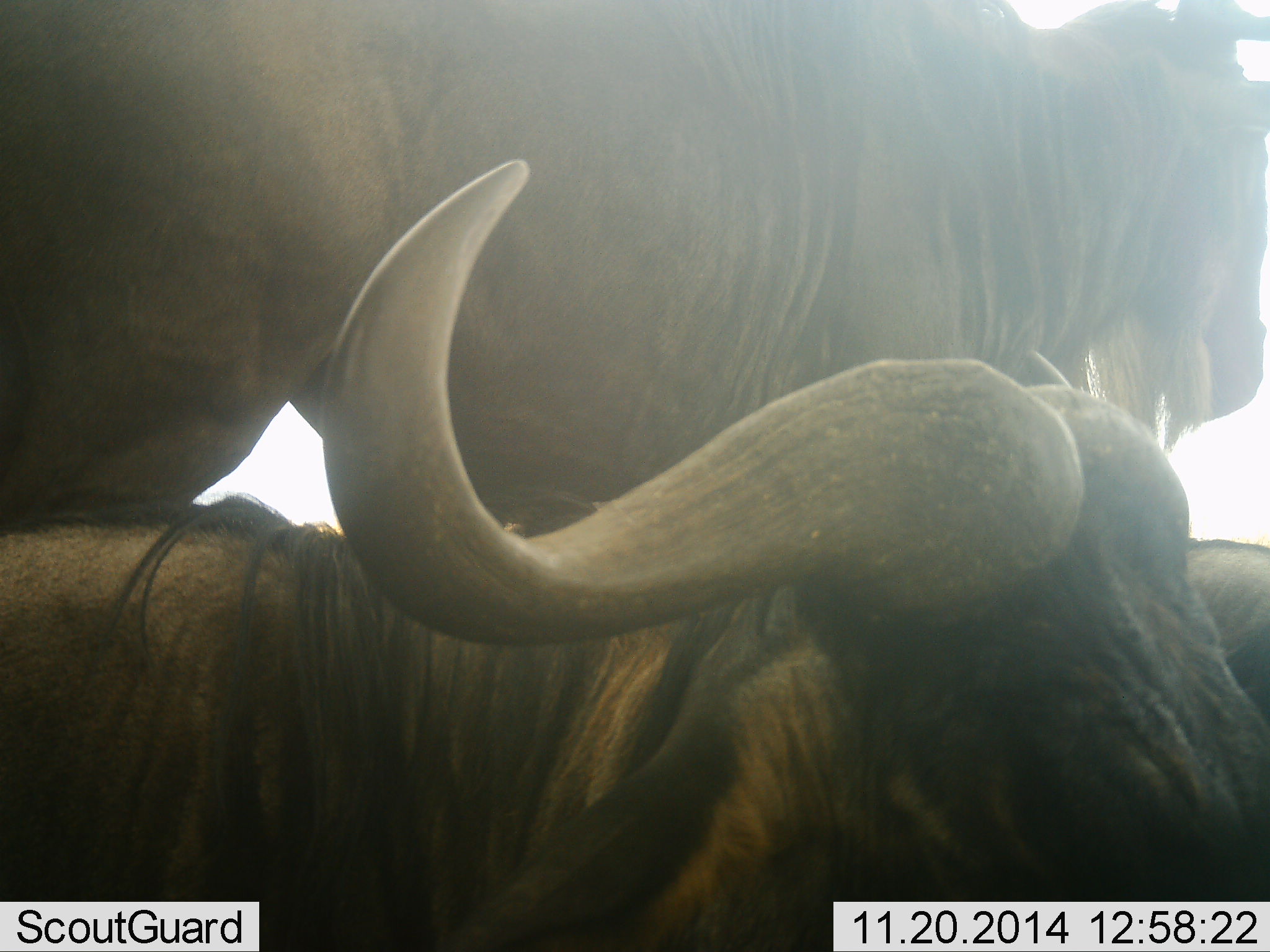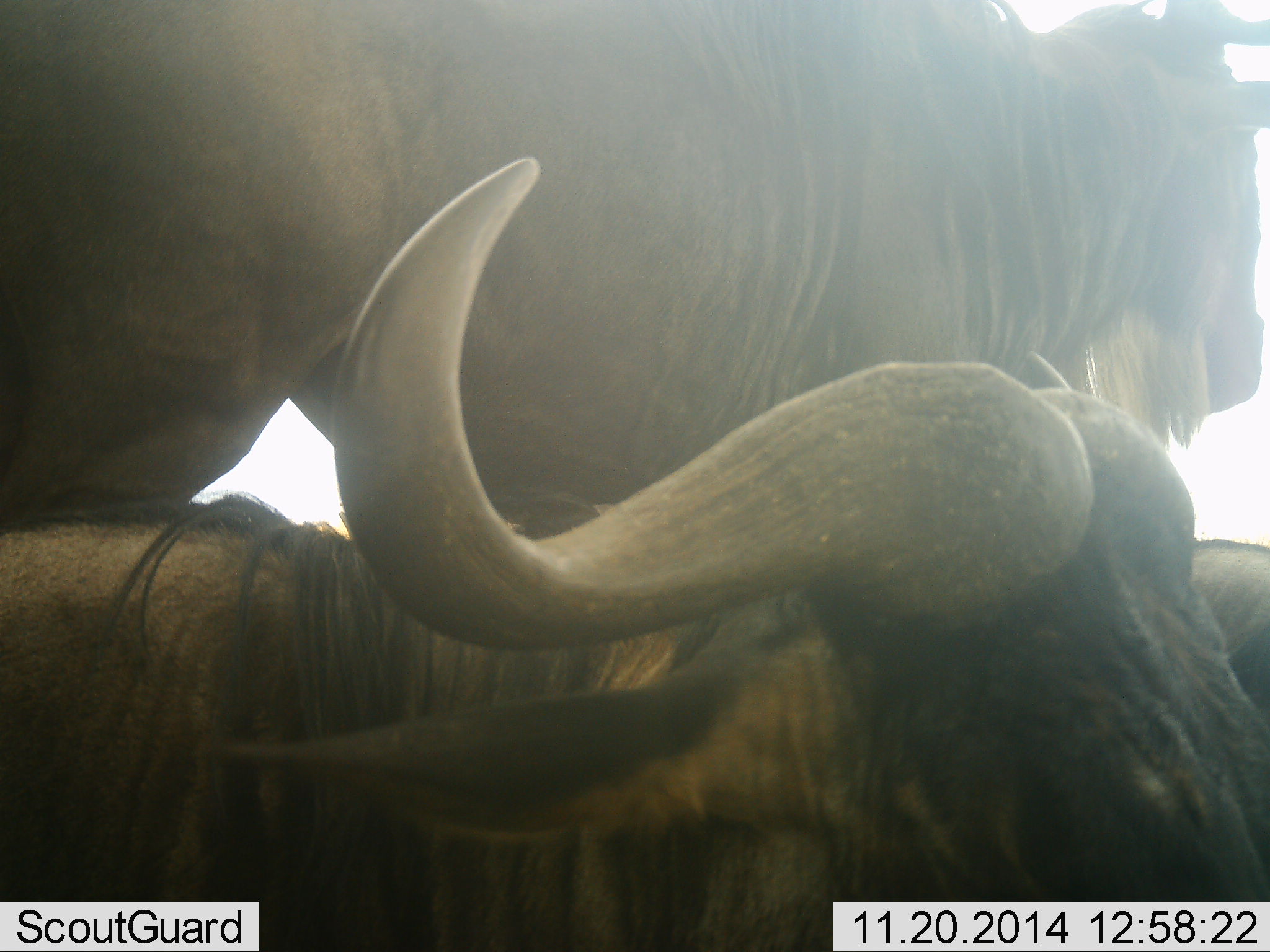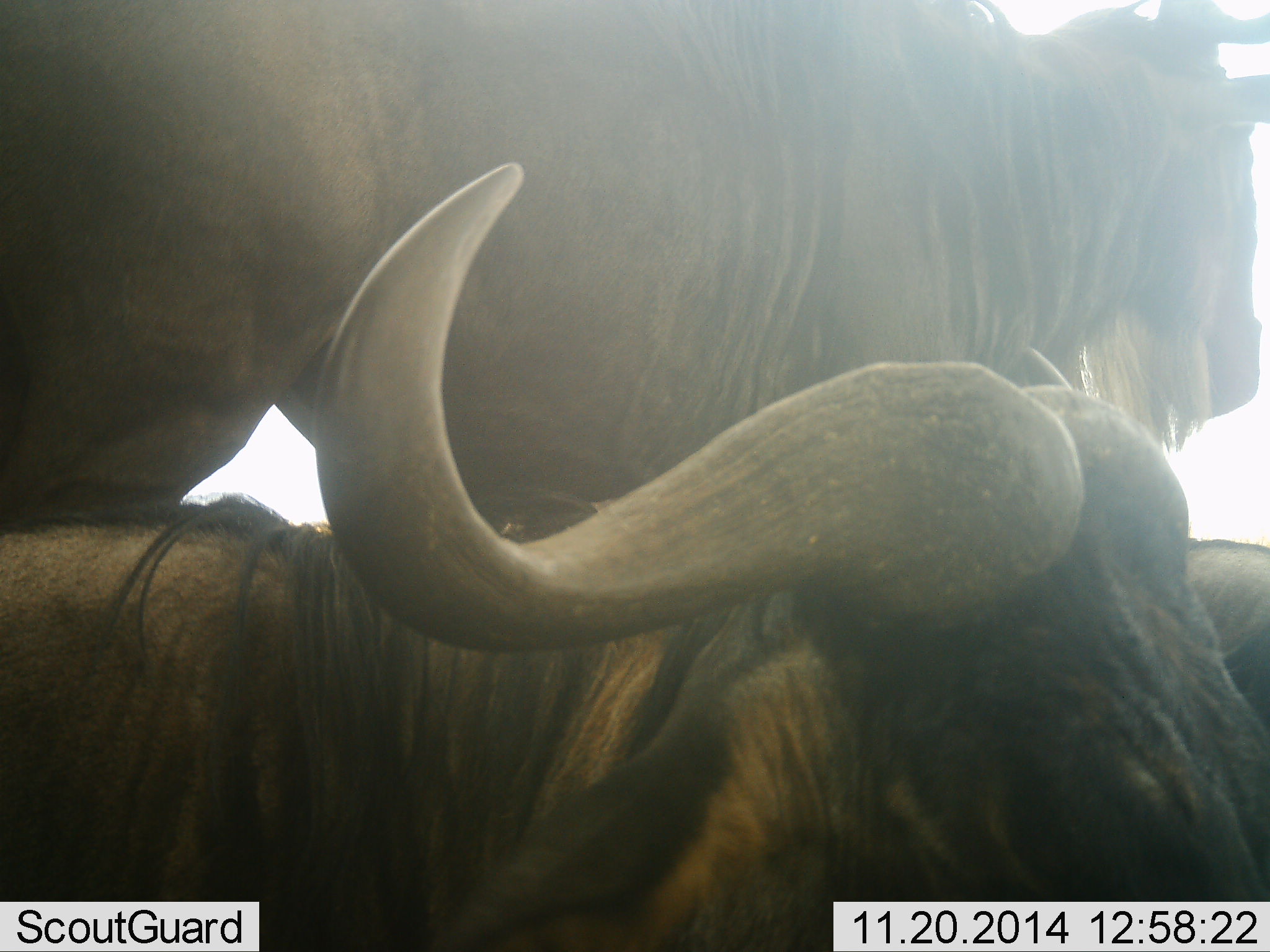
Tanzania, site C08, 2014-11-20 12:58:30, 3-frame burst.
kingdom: Animalia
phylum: Chordata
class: Mammalia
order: Artiodactyla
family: Bovidae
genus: Connochaetes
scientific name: Connochaetes taurinus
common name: blue wildebeest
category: wildebeest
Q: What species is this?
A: Wildebeest (blue wildebeest) (Connochaetes taurinus).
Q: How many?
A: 2.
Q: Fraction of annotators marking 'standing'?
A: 91%.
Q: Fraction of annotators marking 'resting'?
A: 82%.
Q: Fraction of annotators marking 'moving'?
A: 9%.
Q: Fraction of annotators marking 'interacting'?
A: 9%.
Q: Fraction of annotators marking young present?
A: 0%.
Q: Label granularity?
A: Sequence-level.